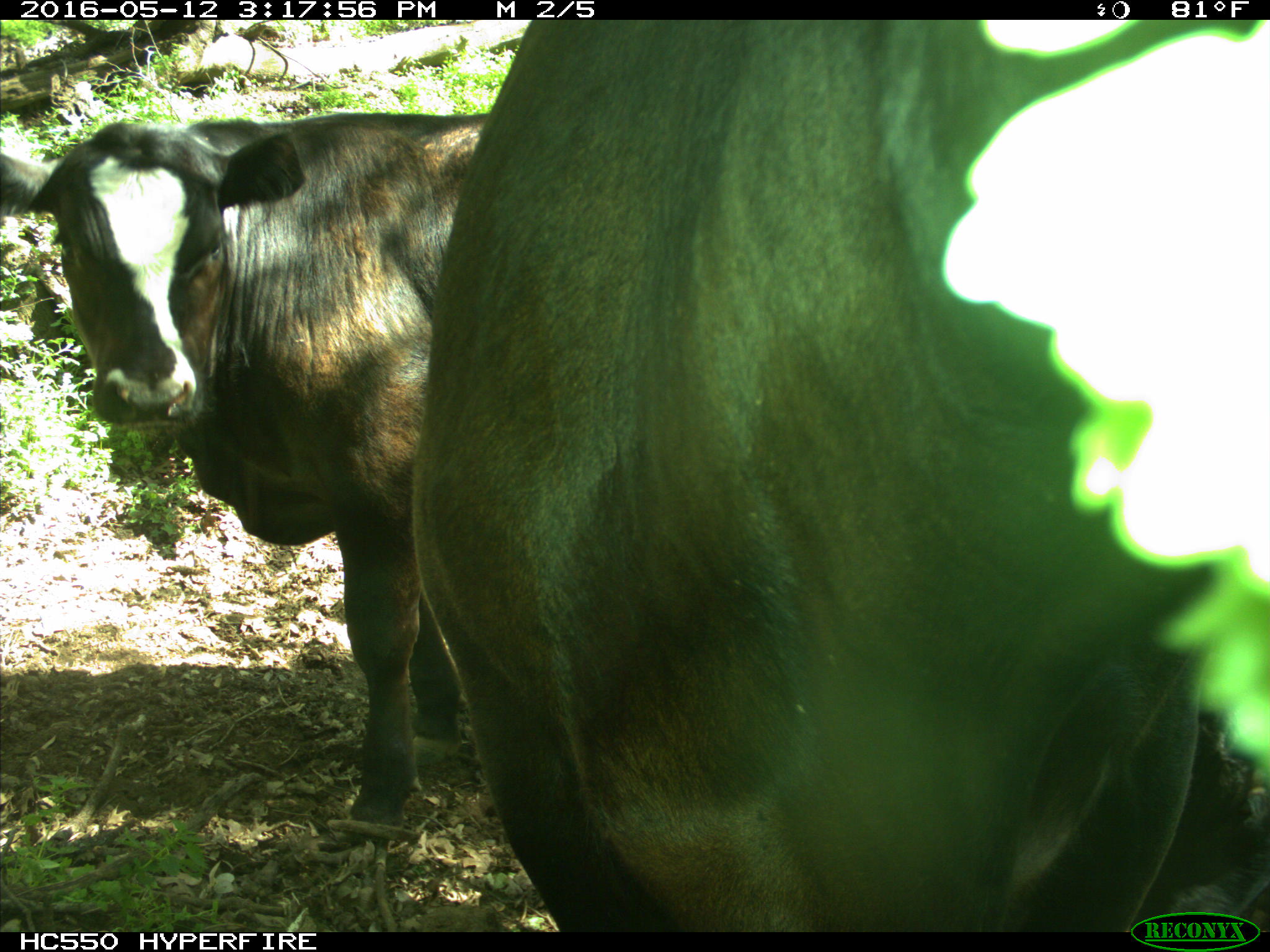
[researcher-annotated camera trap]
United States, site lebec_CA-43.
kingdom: Animalia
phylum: Chordata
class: Mammalia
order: Artiodactyla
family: Bovidae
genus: Bos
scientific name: Bos taurus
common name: domestic cow